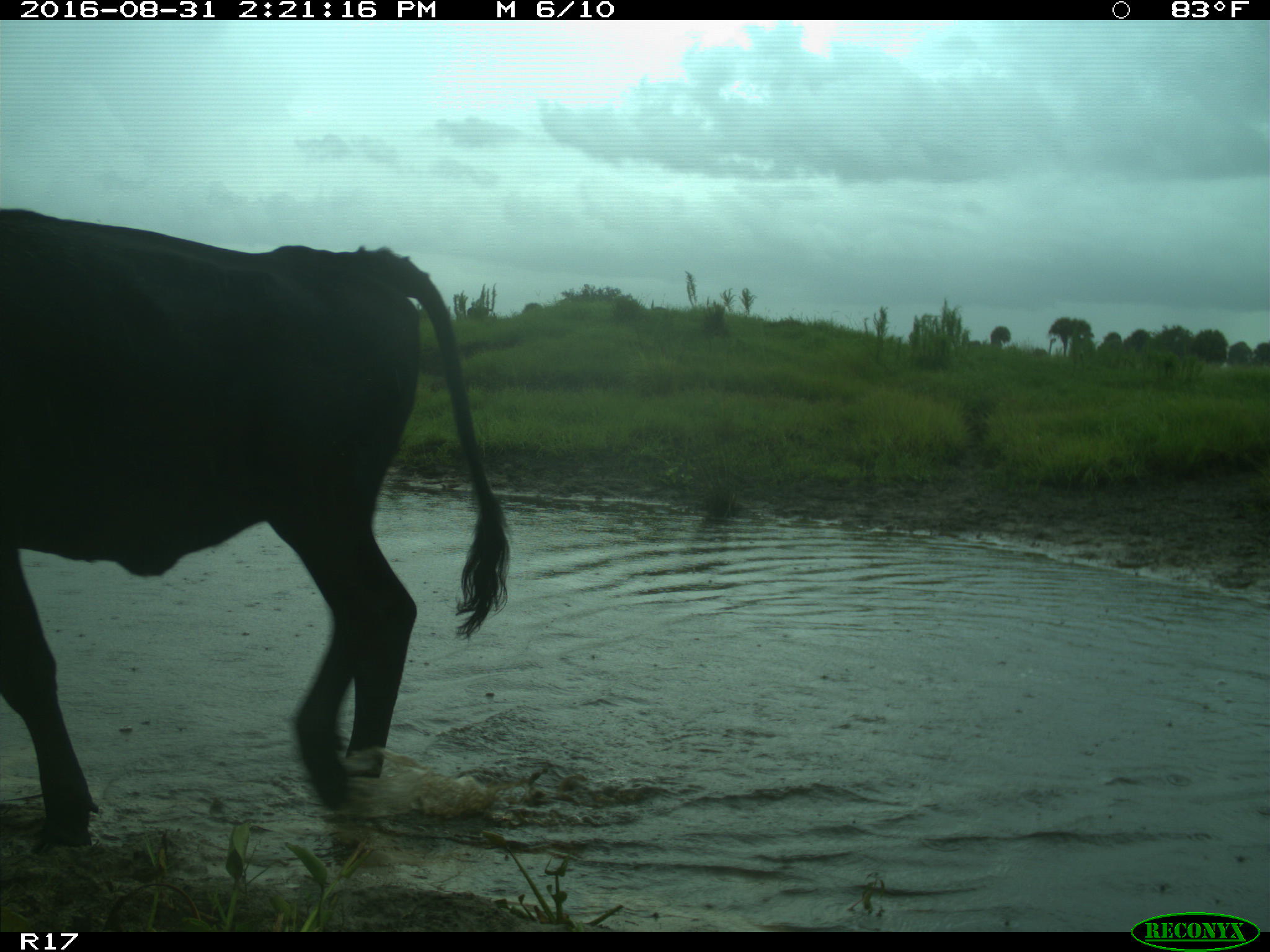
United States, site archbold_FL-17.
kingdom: Animalia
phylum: Chordata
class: Mammalia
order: Artiodactyla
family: Bovidae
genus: Bos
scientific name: Bos taurus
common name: domestic cow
Bos taurus (domestic cow).